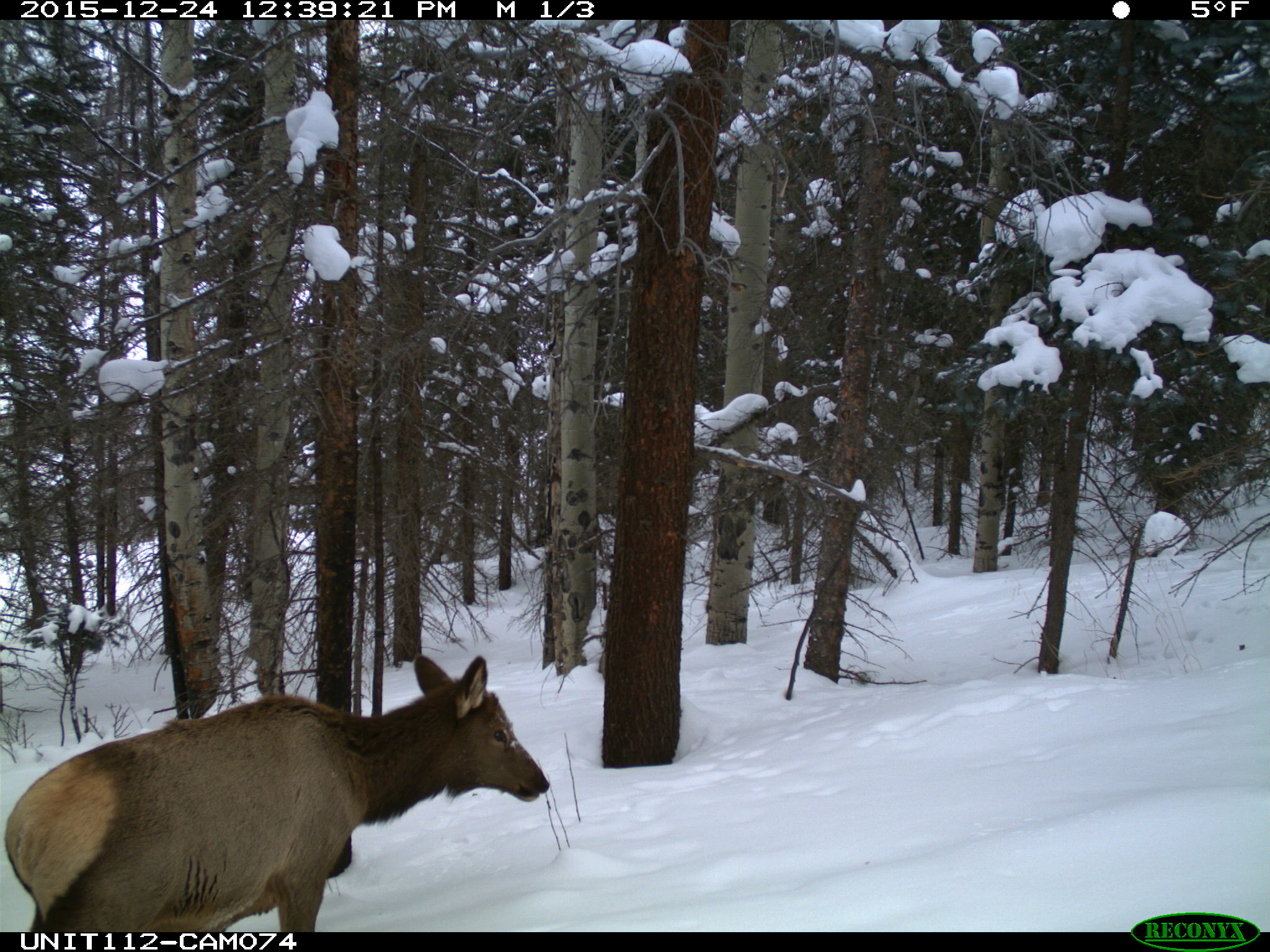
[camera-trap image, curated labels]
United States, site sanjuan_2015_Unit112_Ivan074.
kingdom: Animalia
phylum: Chordata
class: Mammalia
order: Artiodactyla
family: Cervidae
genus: Cervus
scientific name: Cervus elaphus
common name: red deer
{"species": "Cervus elaphus (red deer)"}